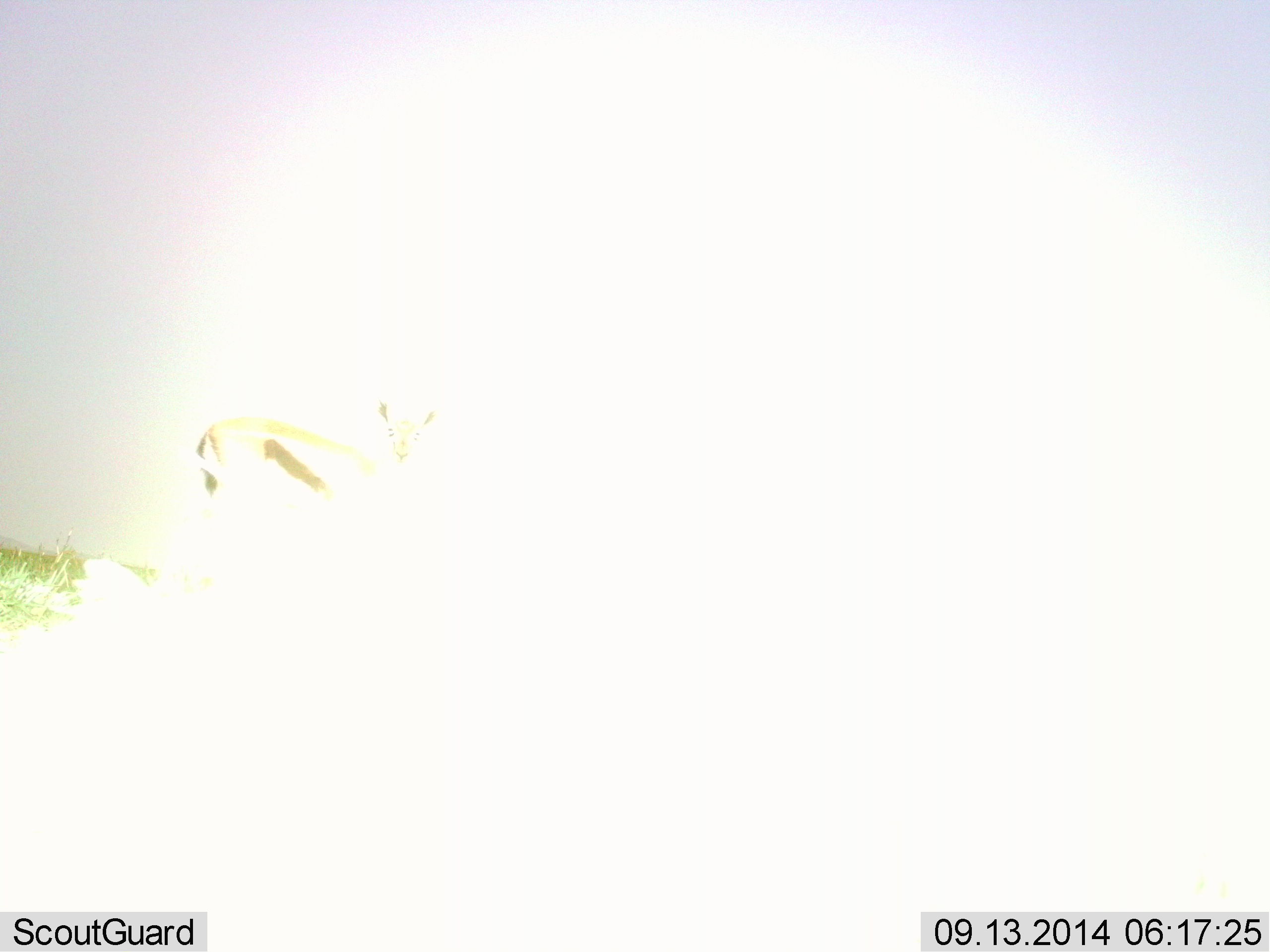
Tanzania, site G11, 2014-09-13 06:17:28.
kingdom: Animalia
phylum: Chordata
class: Mammalia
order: Artiodactyla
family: Bovidae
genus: Eudorcas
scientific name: Eudorcas thomsonii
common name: thomson's gazelle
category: gazellethomsons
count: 1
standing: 100%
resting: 0%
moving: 0%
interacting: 0%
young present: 0%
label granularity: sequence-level